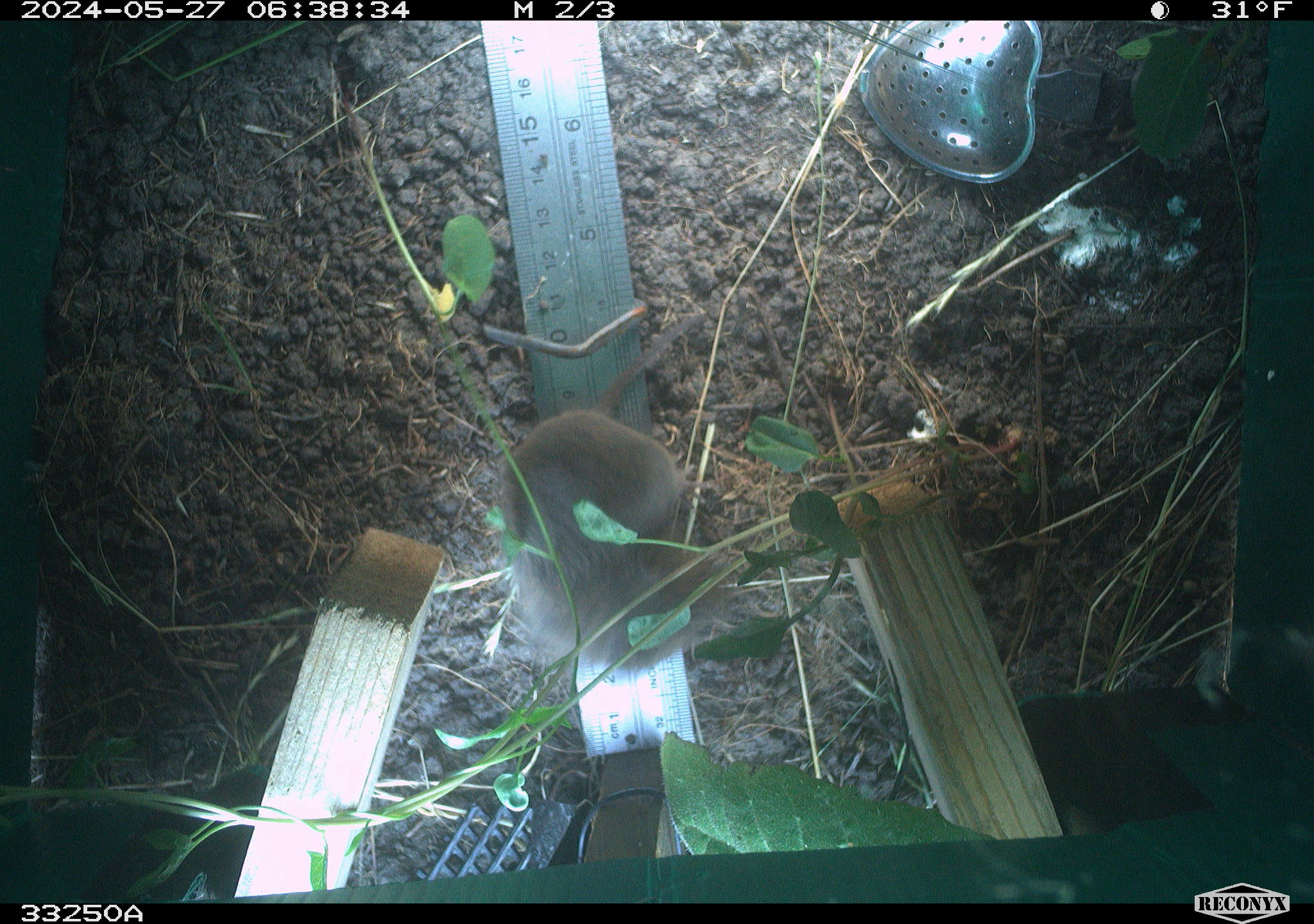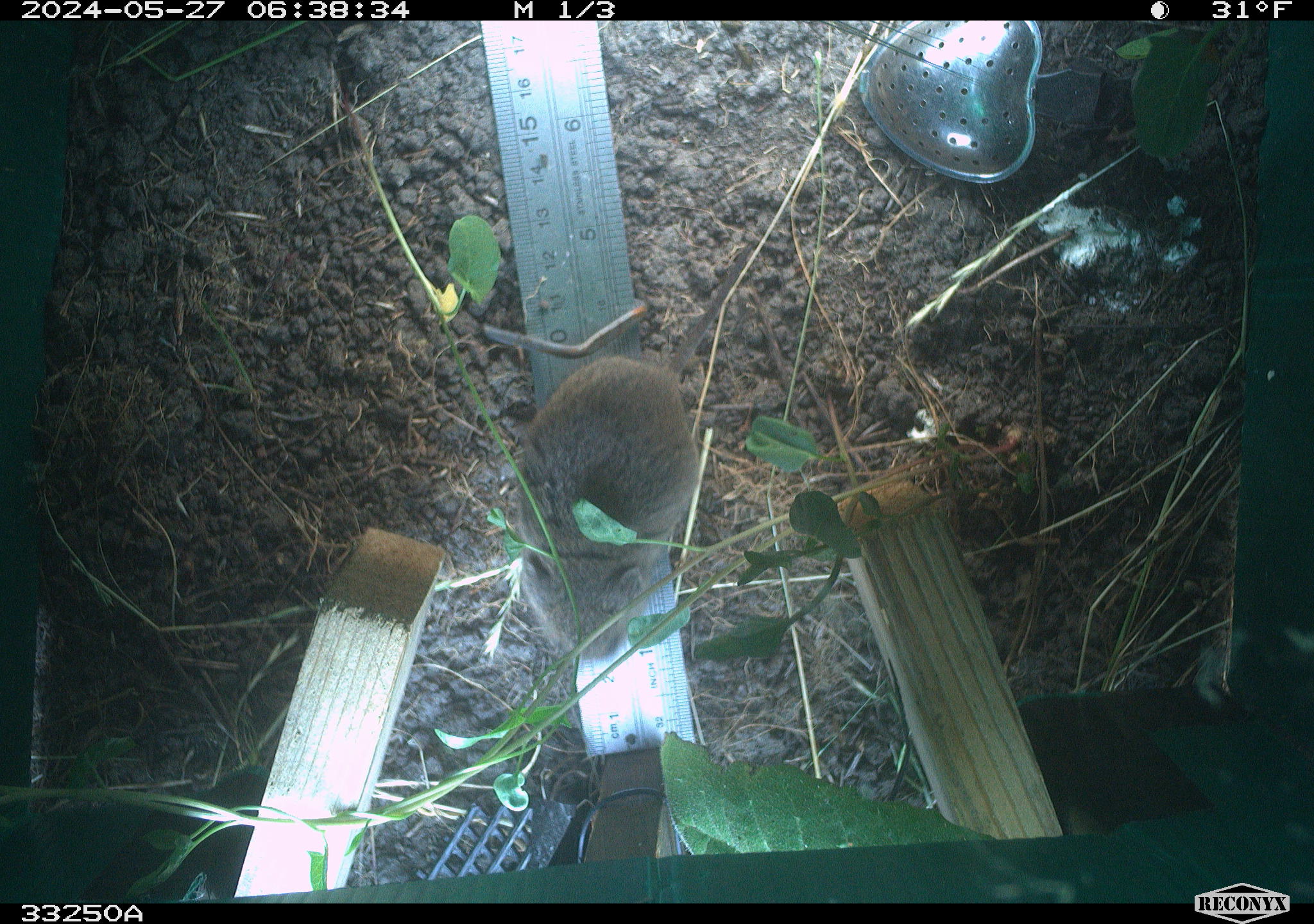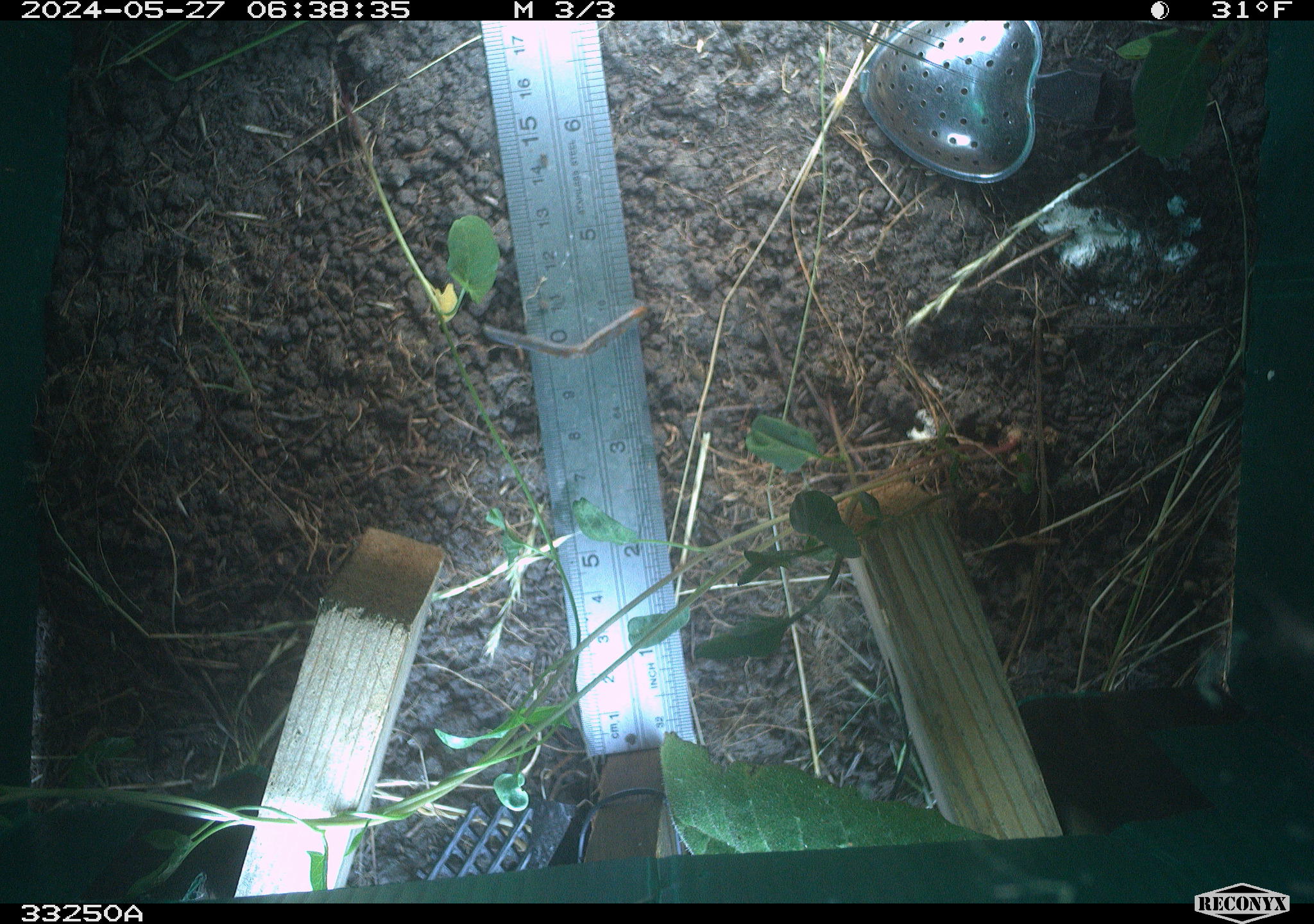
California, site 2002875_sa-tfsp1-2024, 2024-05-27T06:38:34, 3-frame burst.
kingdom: Animalia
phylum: Chordata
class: Mammalia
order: Rodentia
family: Cricetidae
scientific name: Arvicolinae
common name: voles, lemmings, and muskrats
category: arvicolinae subfamily